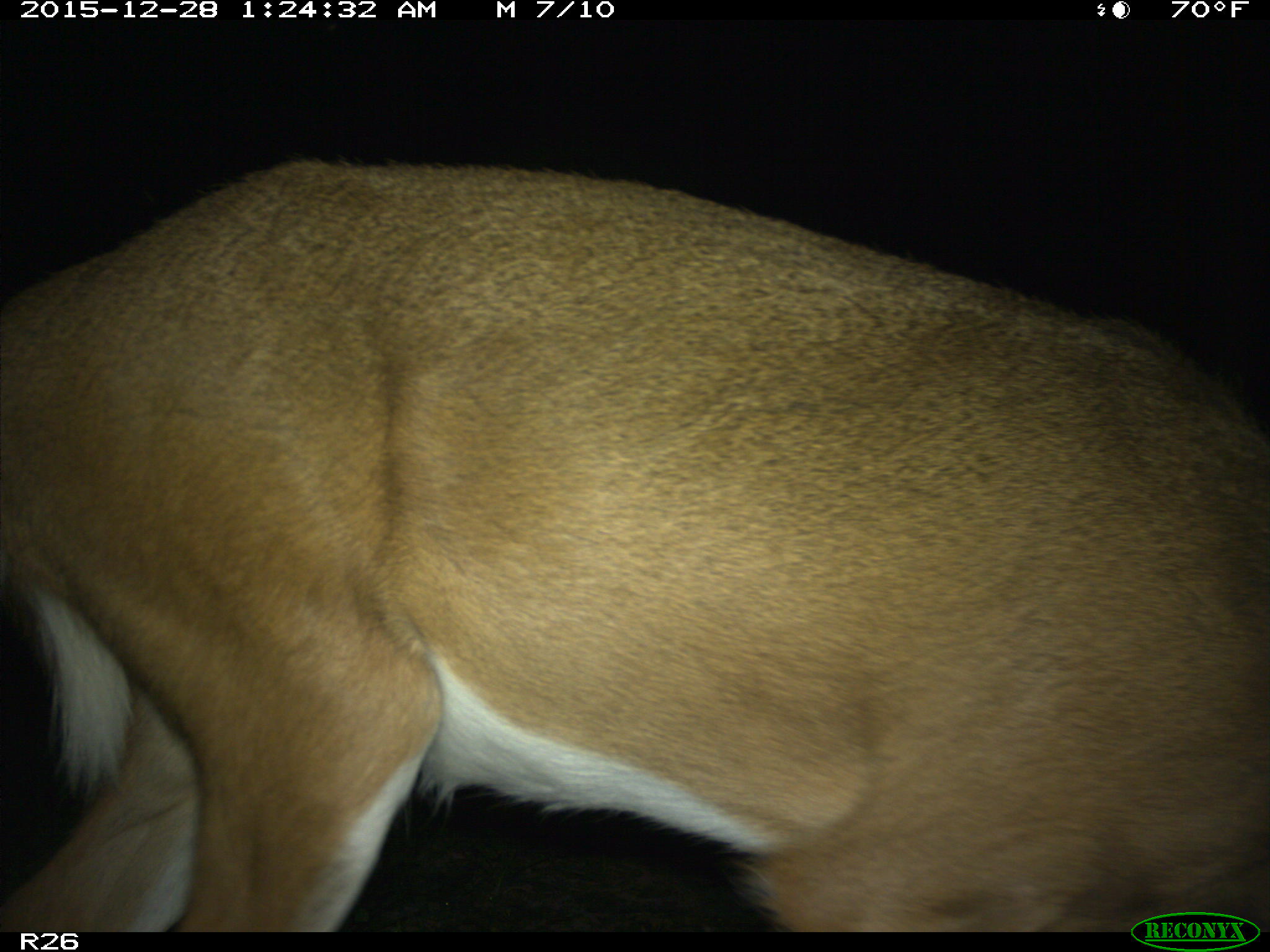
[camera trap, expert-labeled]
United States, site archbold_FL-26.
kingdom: Animalia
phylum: Chordata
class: Mammalia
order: Artiodactyla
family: Cervidae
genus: Odocoileus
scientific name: Odocoileus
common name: deer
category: unidentified deer